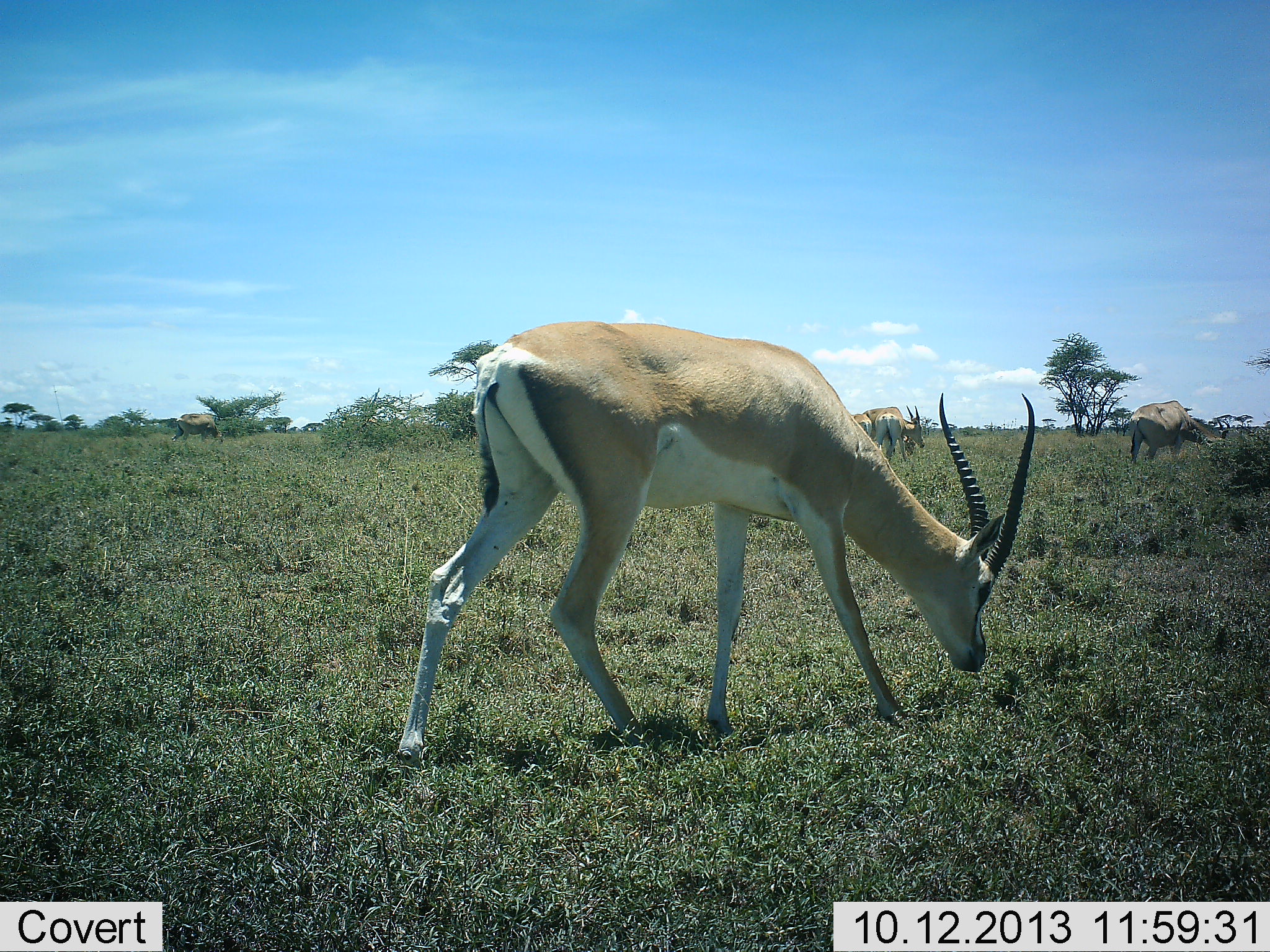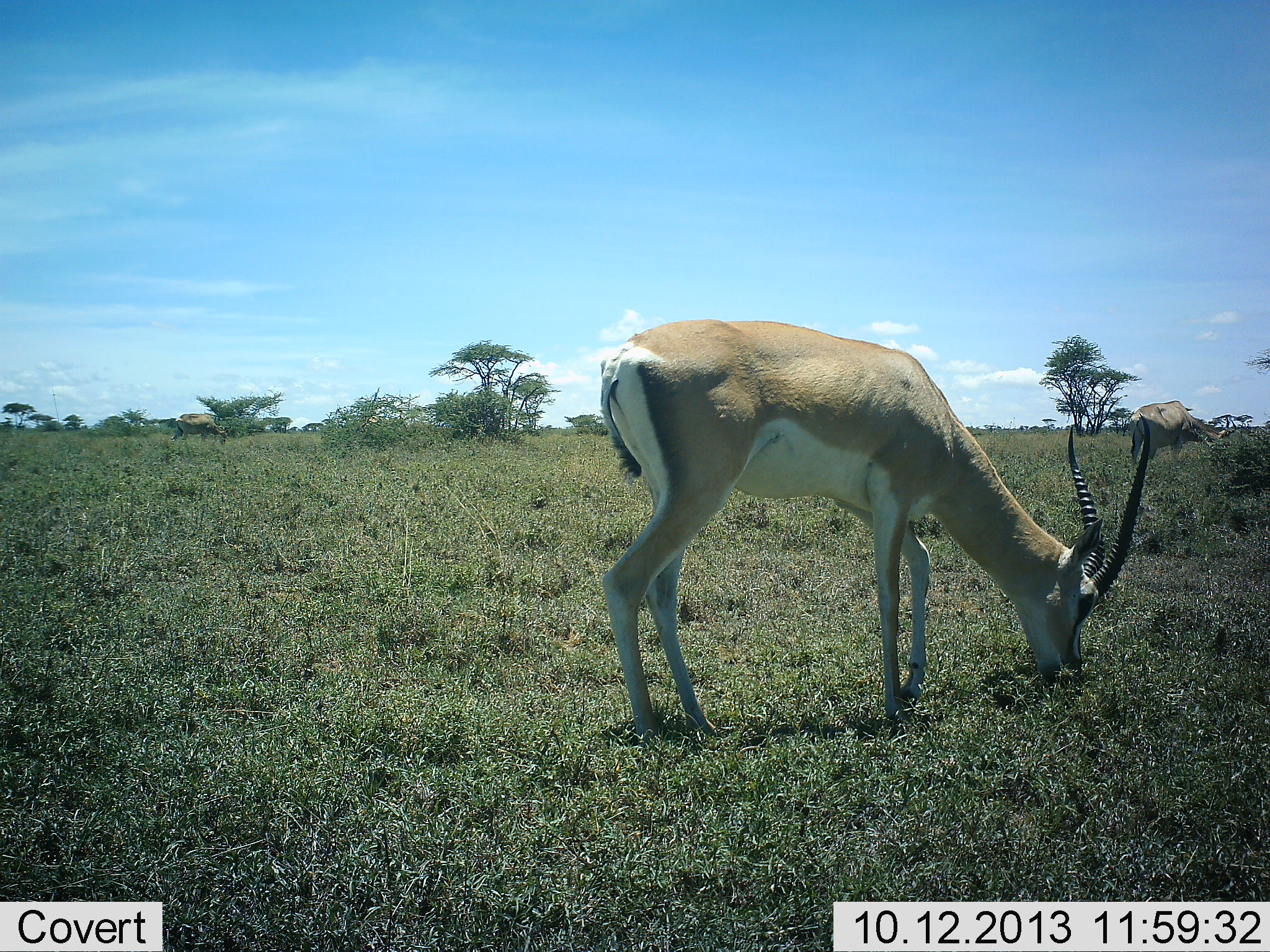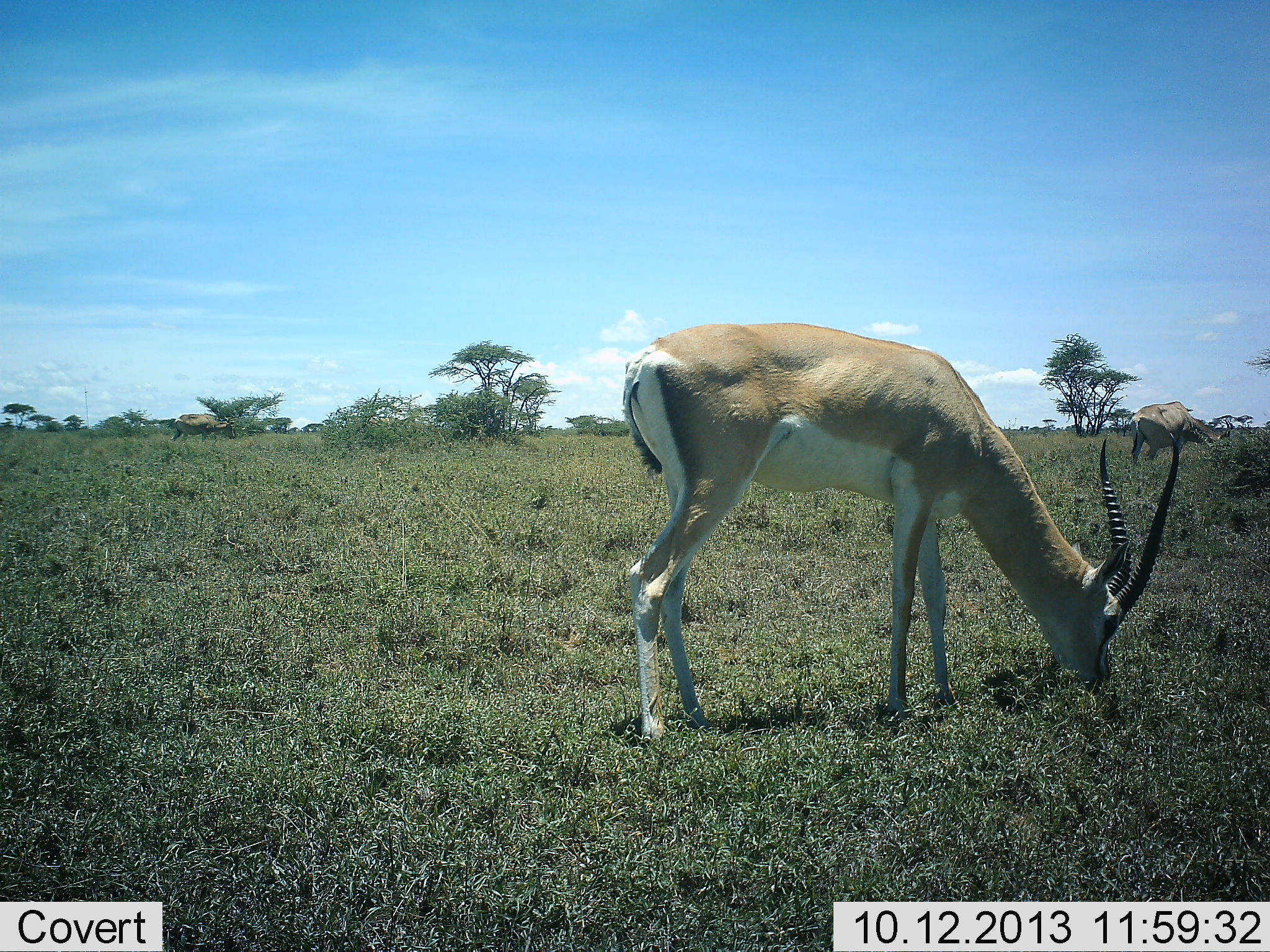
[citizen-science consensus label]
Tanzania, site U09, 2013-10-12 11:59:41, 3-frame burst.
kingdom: Animalia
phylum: Chordata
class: Mammalia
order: Artiodactyla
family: Bovidae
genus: Nanger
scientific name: Nanger granti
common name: grant's gazelle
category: gazellegrants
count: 1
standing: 26%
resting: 0%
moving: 26%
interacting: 0%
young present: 0%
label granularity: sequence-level